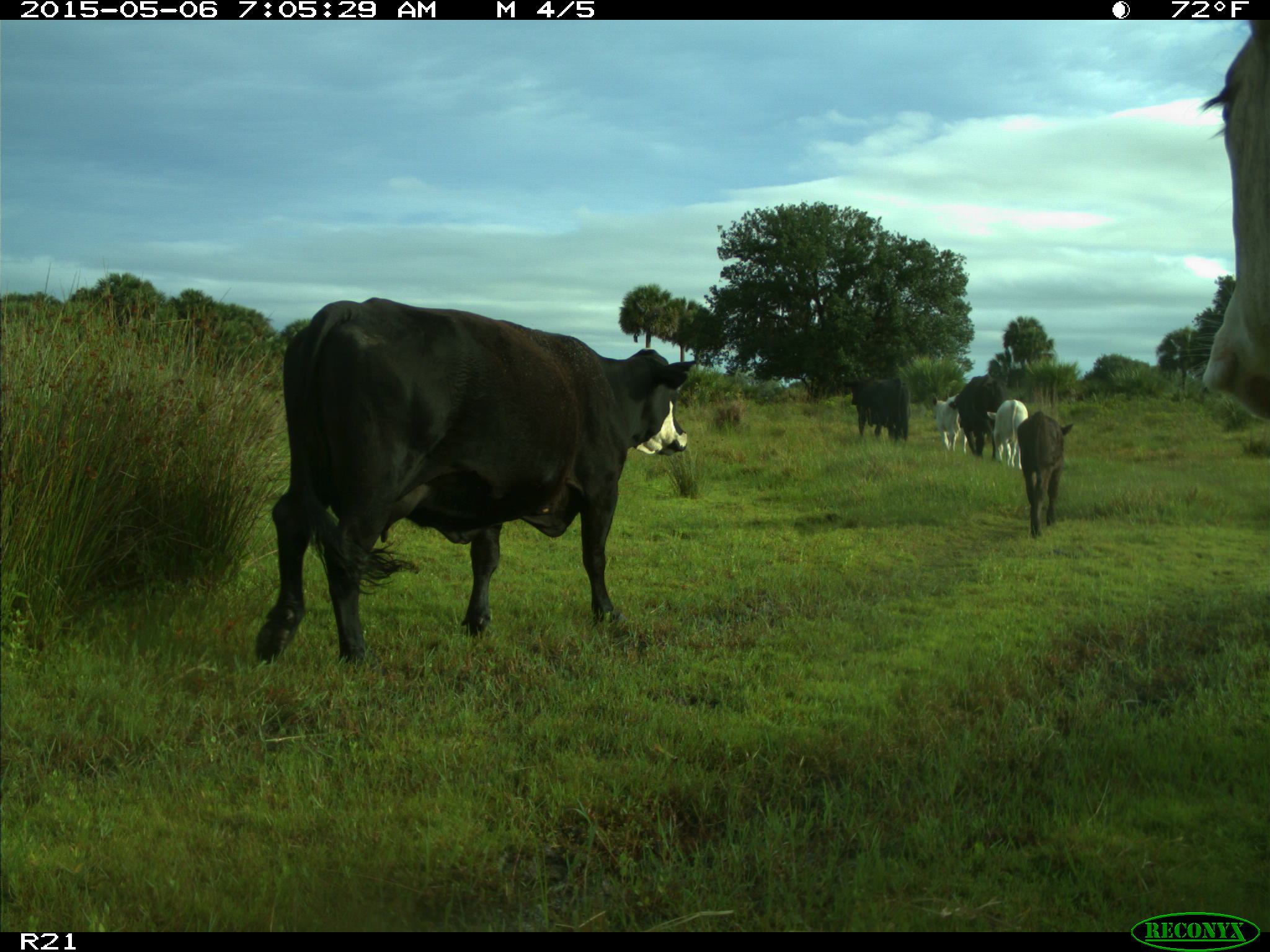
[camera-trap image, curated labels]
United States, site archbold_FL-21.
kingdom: Animalia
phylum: Chordata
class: Mammalia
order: Artiodactyla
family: Bovidae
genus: Bos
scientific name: Bos taurus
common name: domestic cow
Bos taurus (domestic cow).